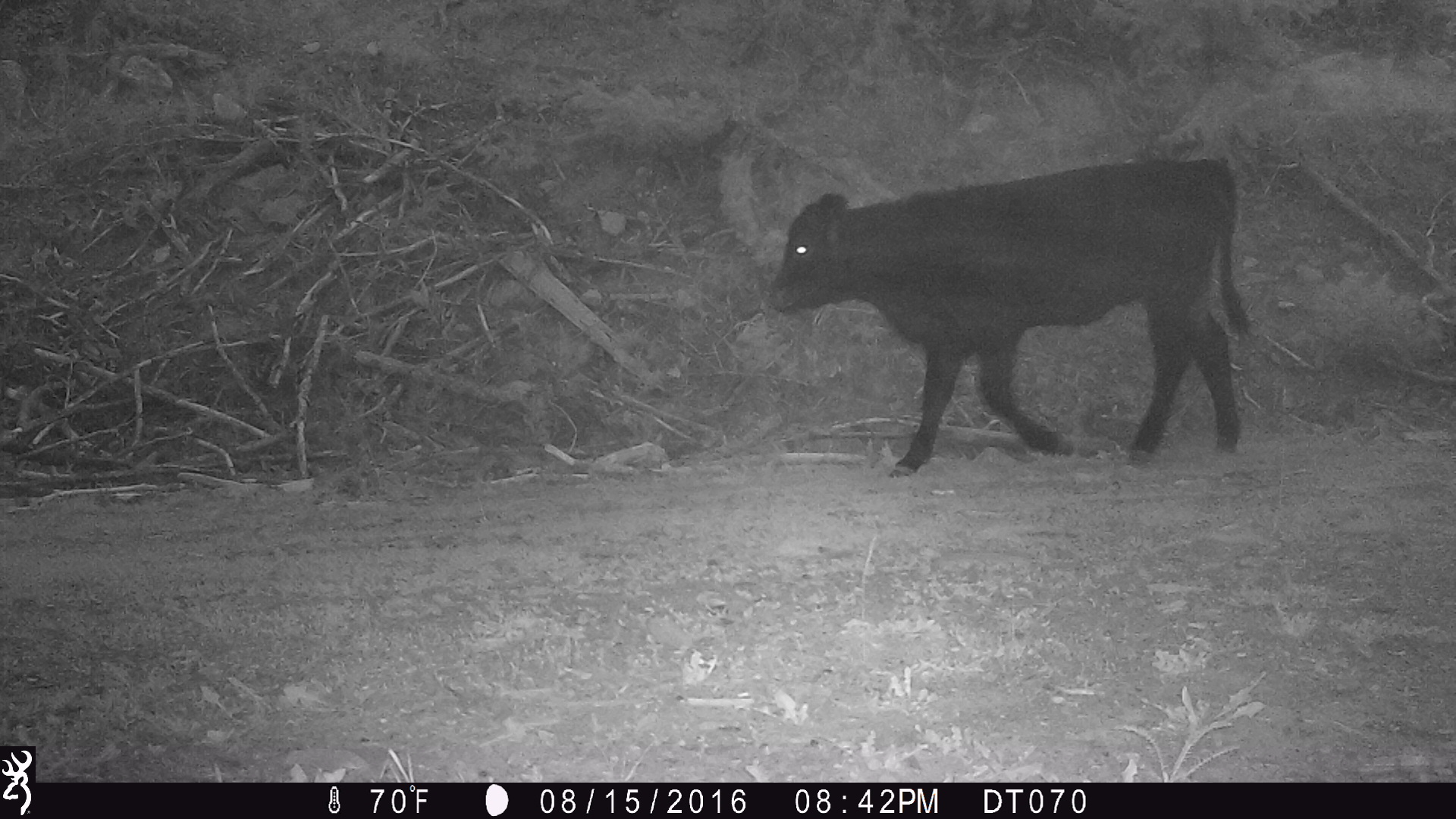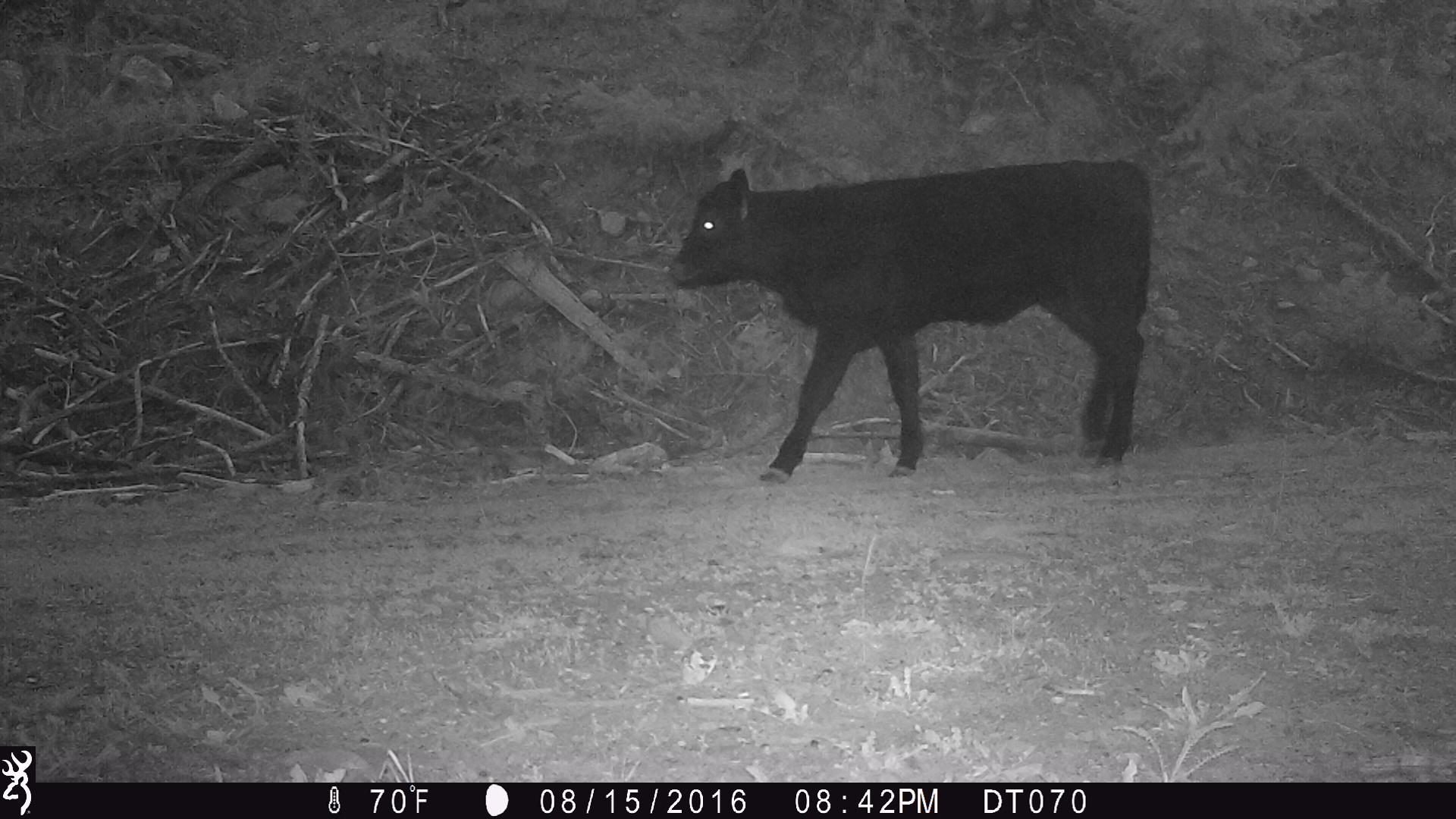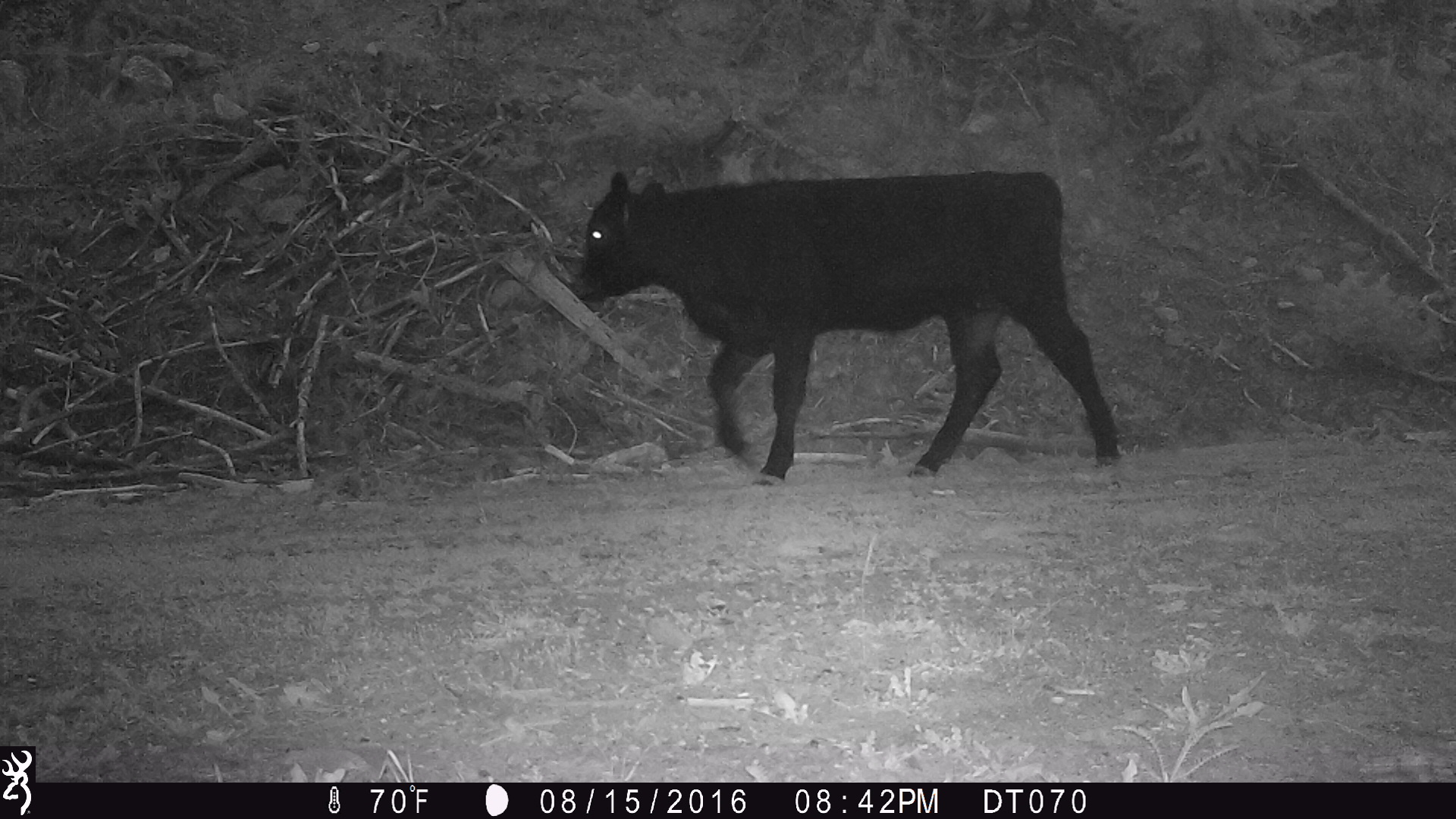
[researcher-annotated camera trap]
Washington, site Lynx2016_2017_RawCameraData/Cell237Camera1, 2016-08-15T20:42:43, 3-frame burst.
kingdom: Animalia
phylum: Chordata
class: Mammalia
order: Artiodactyla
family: Bovidae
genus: Bos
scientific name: Bos taurus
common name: domestic cattle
Domestic cattle (Bos taurus). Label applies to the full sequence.